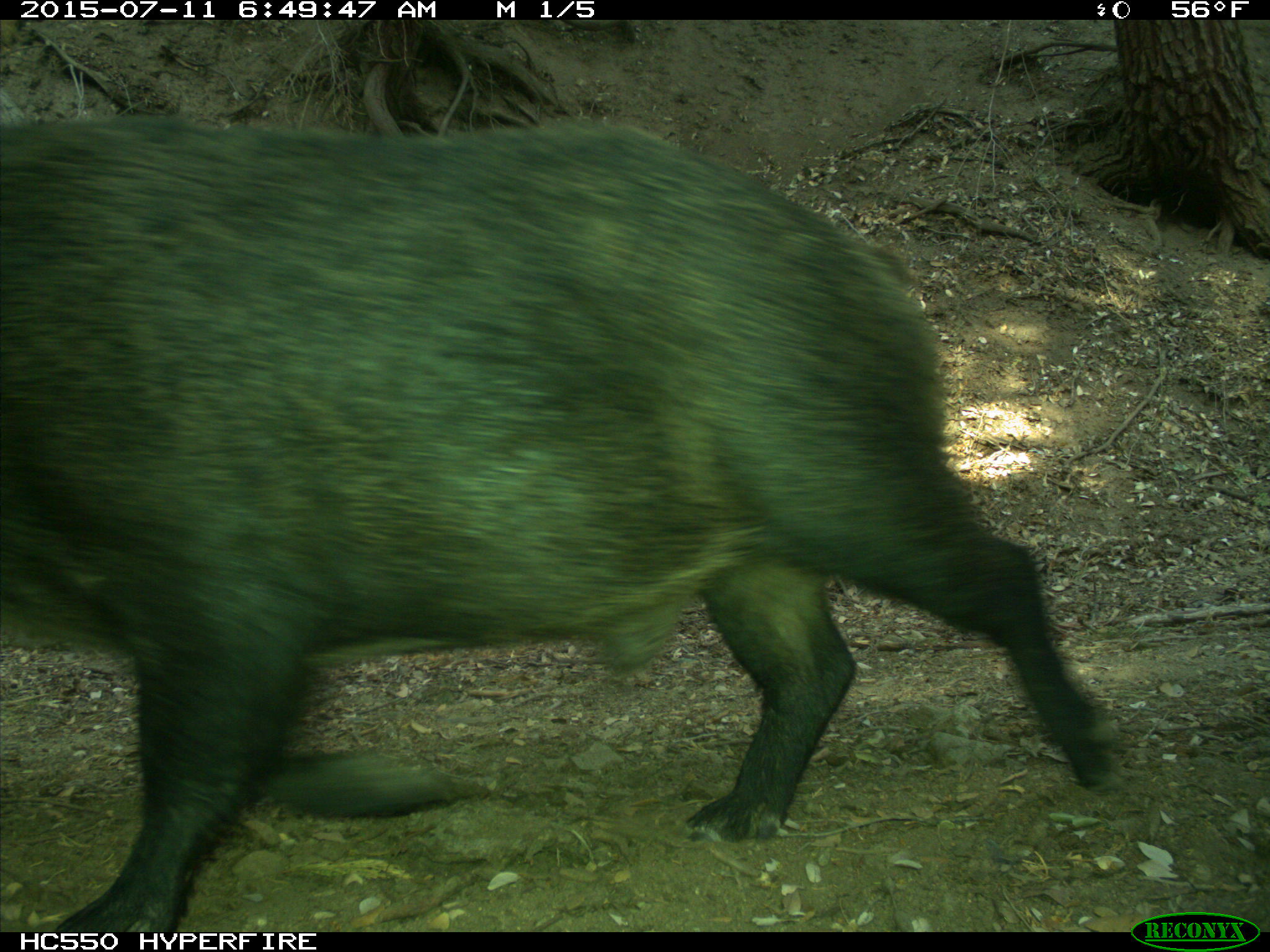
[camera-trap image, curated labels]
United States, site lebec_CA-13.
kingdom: Animalia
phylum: Chordata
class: Mammalia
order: Artiodactyla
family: Suidae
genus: Sus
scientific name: Sus scrofa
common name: wild boar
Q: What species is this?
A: Sus scrofa (wild boar).